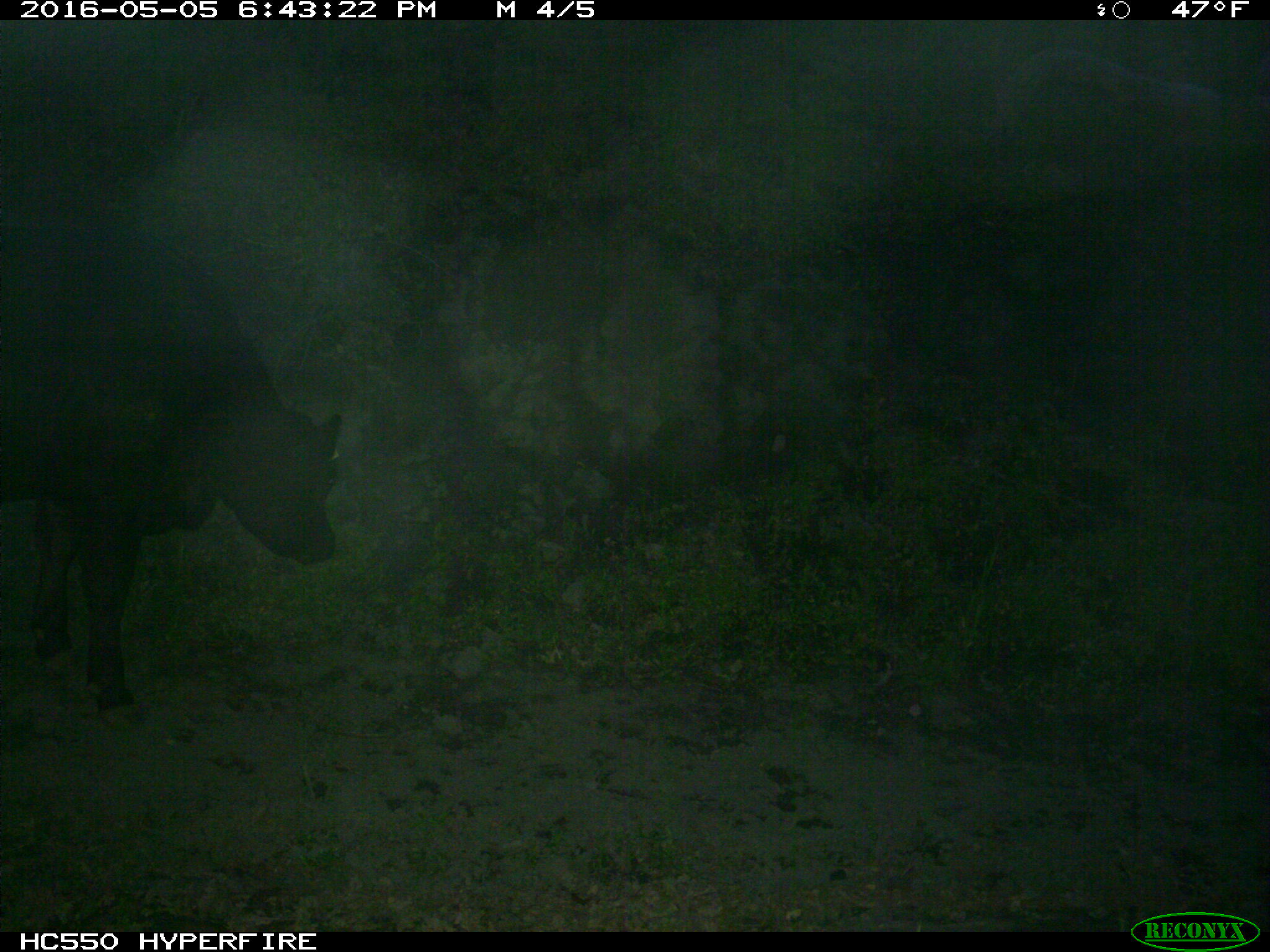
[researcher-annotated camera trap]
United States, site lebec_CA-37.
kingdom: Animalia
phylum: Chordata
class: Mammalia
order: Artiodactyla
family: Bovidae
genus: Bos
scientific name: Bos taurus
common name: domestic cow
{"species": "Bos taurus (domestic cow)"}